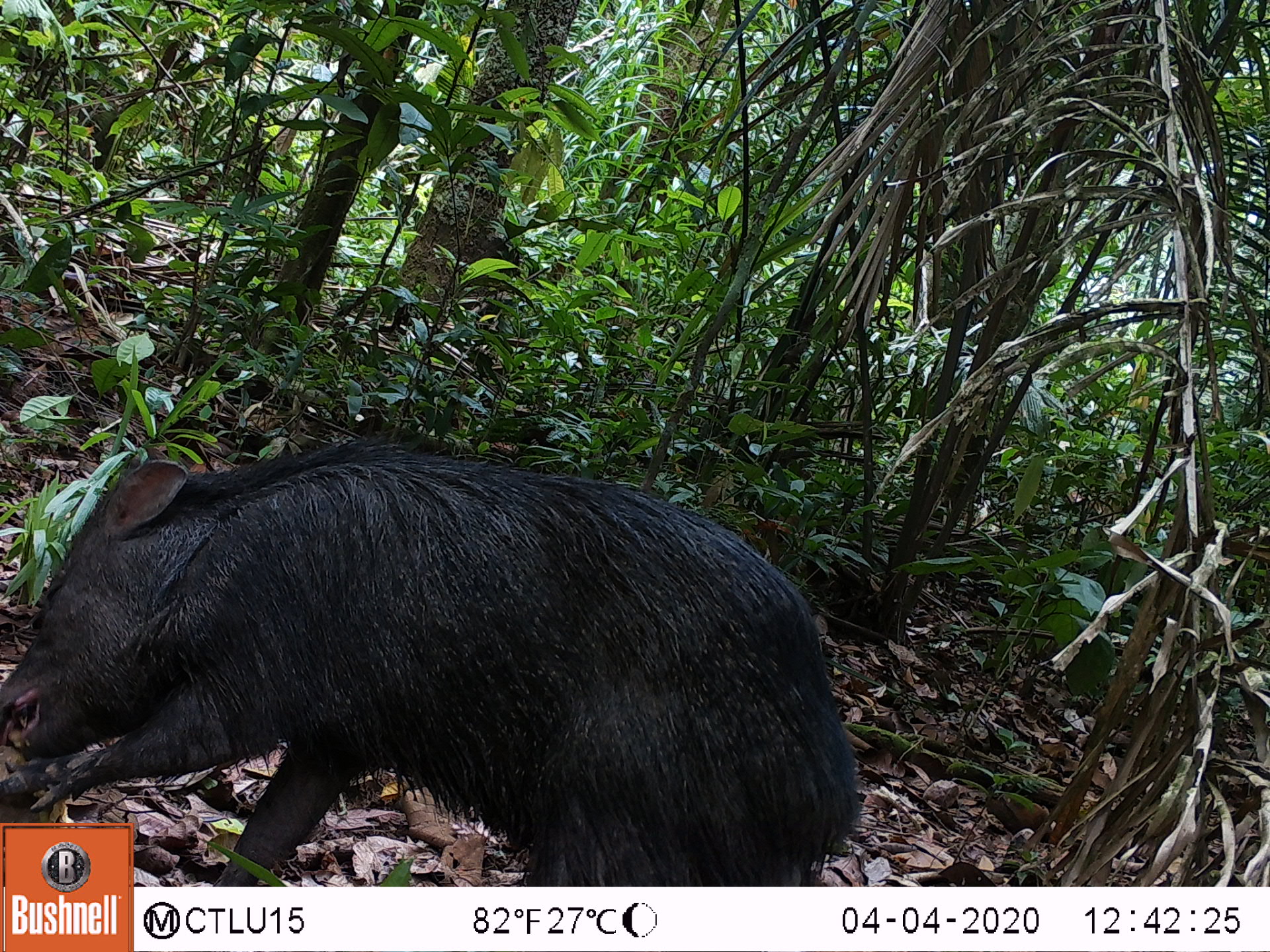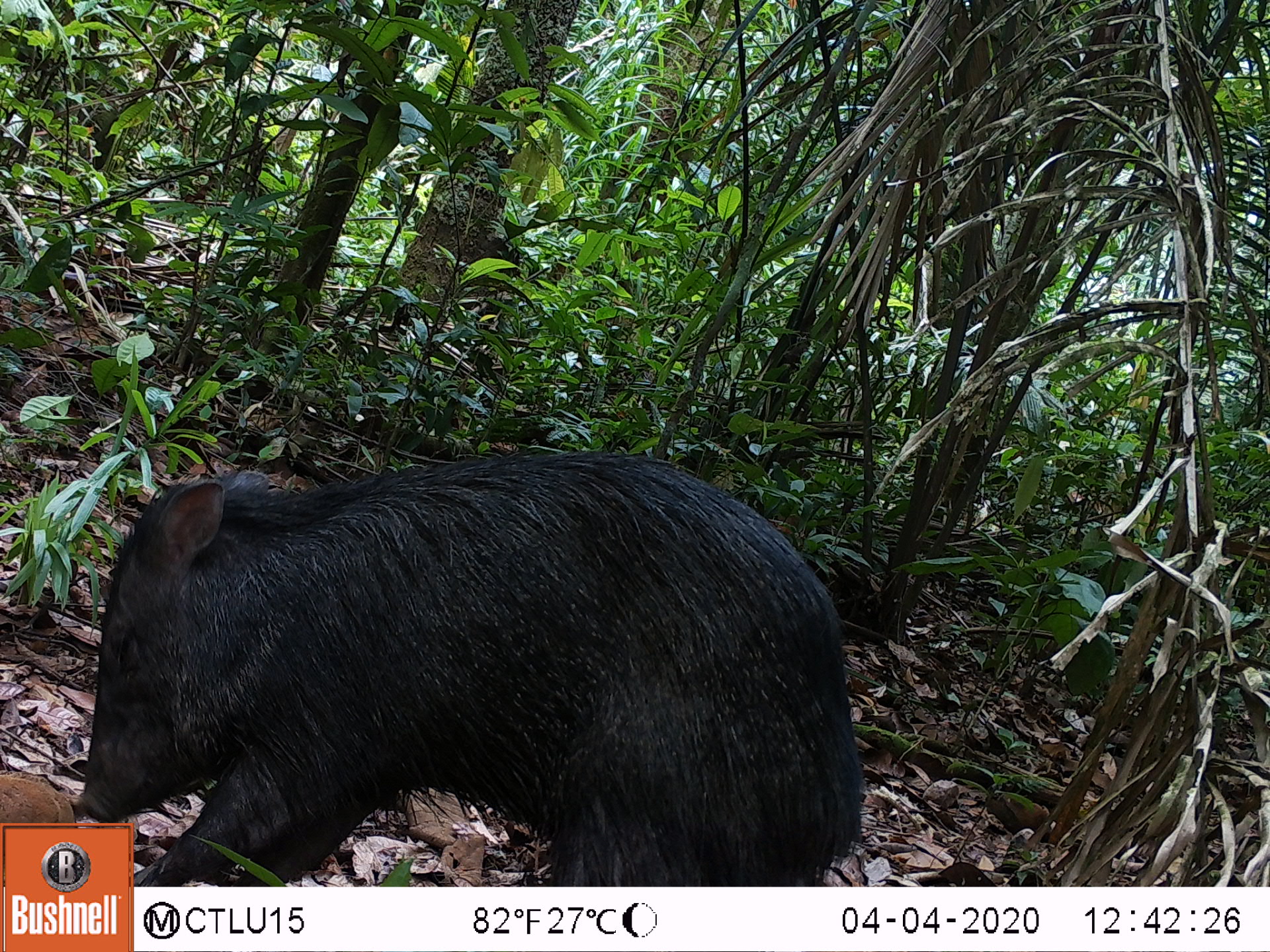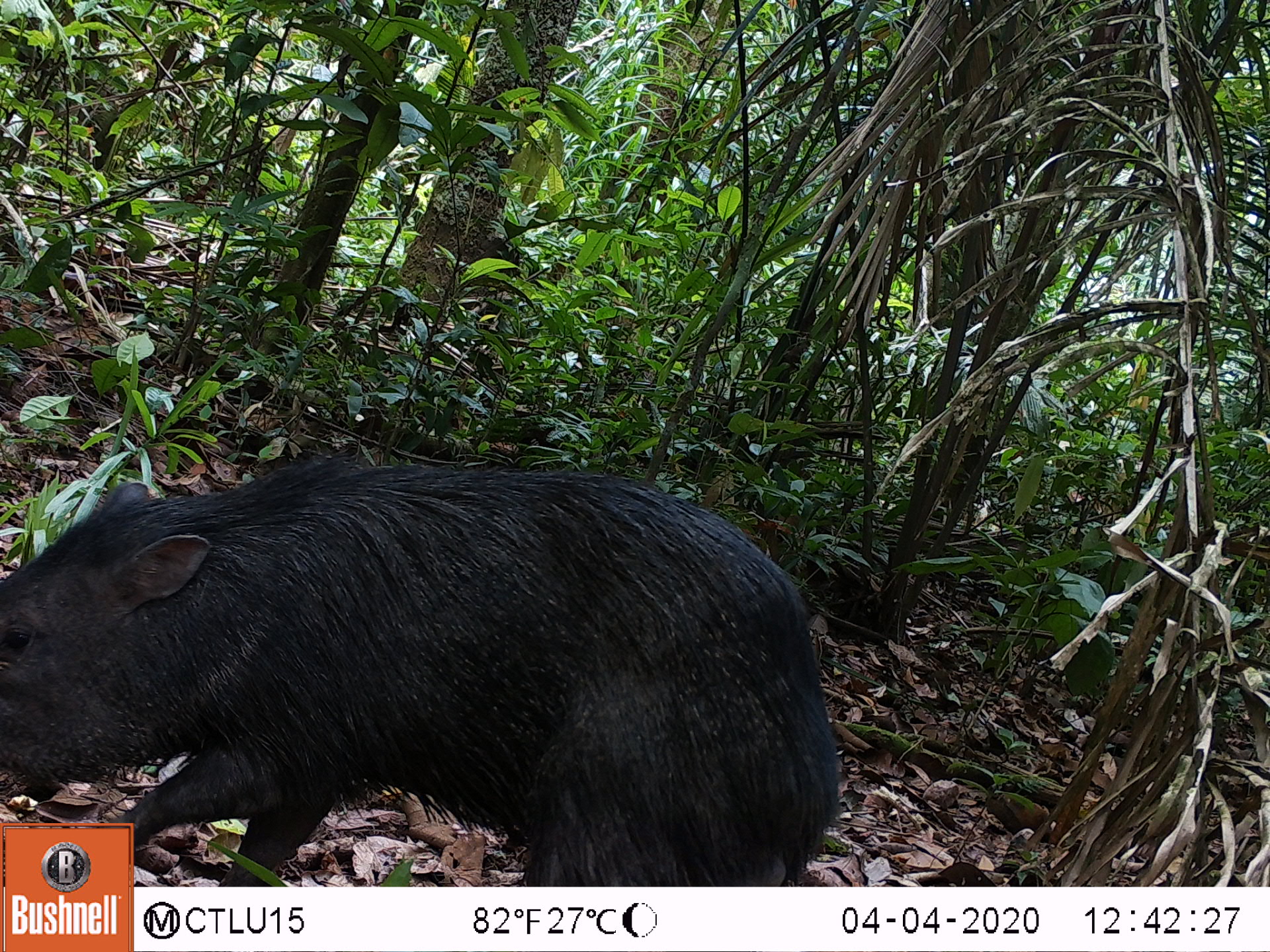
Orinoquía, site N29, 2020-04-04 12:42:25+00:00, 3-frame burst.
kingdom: Animalia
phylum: Chordata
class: Mammalia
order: Artiodactyla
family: Tayassuidae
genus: Pecari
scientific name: Pecari tajacu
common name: collared peccary